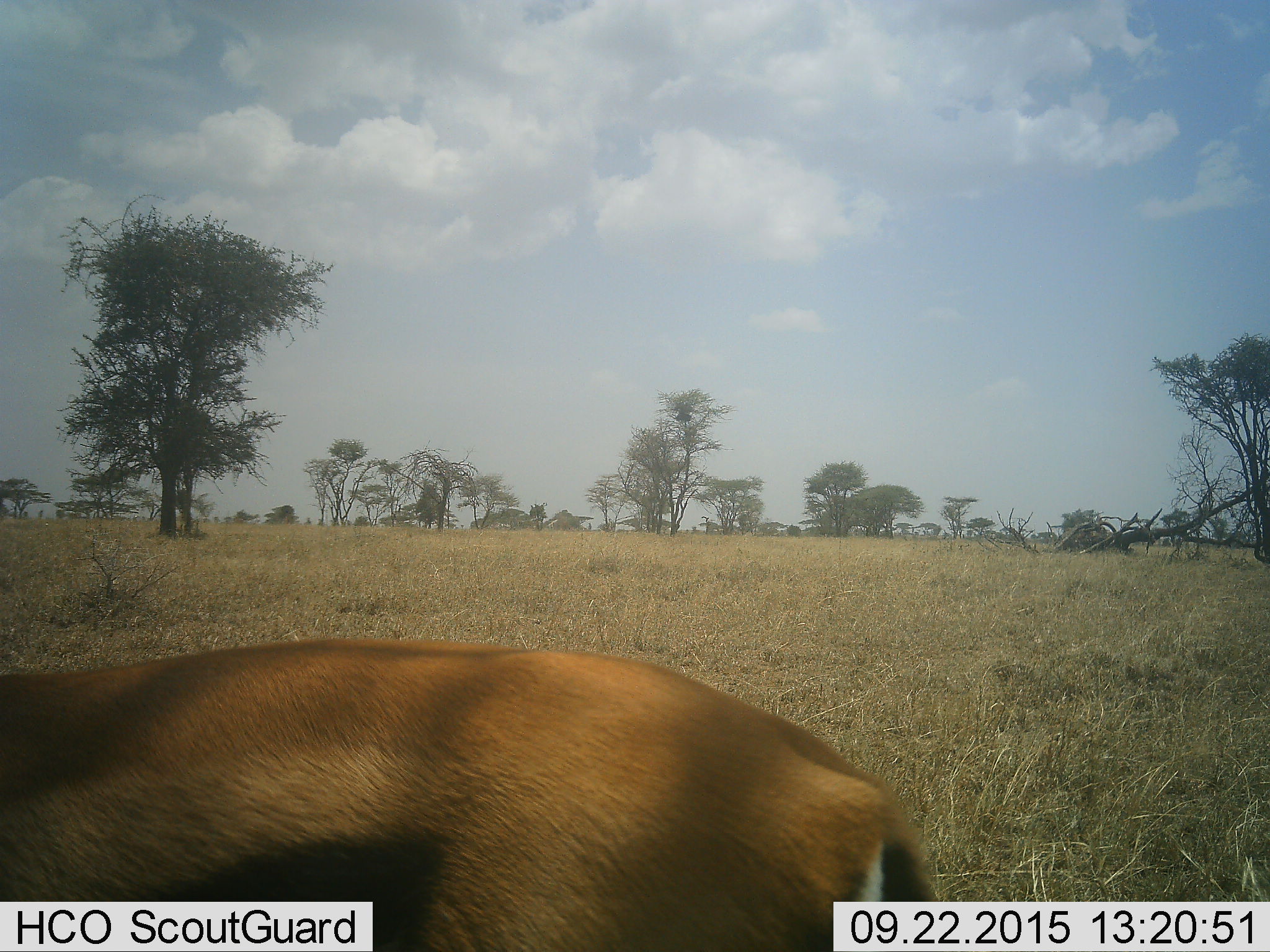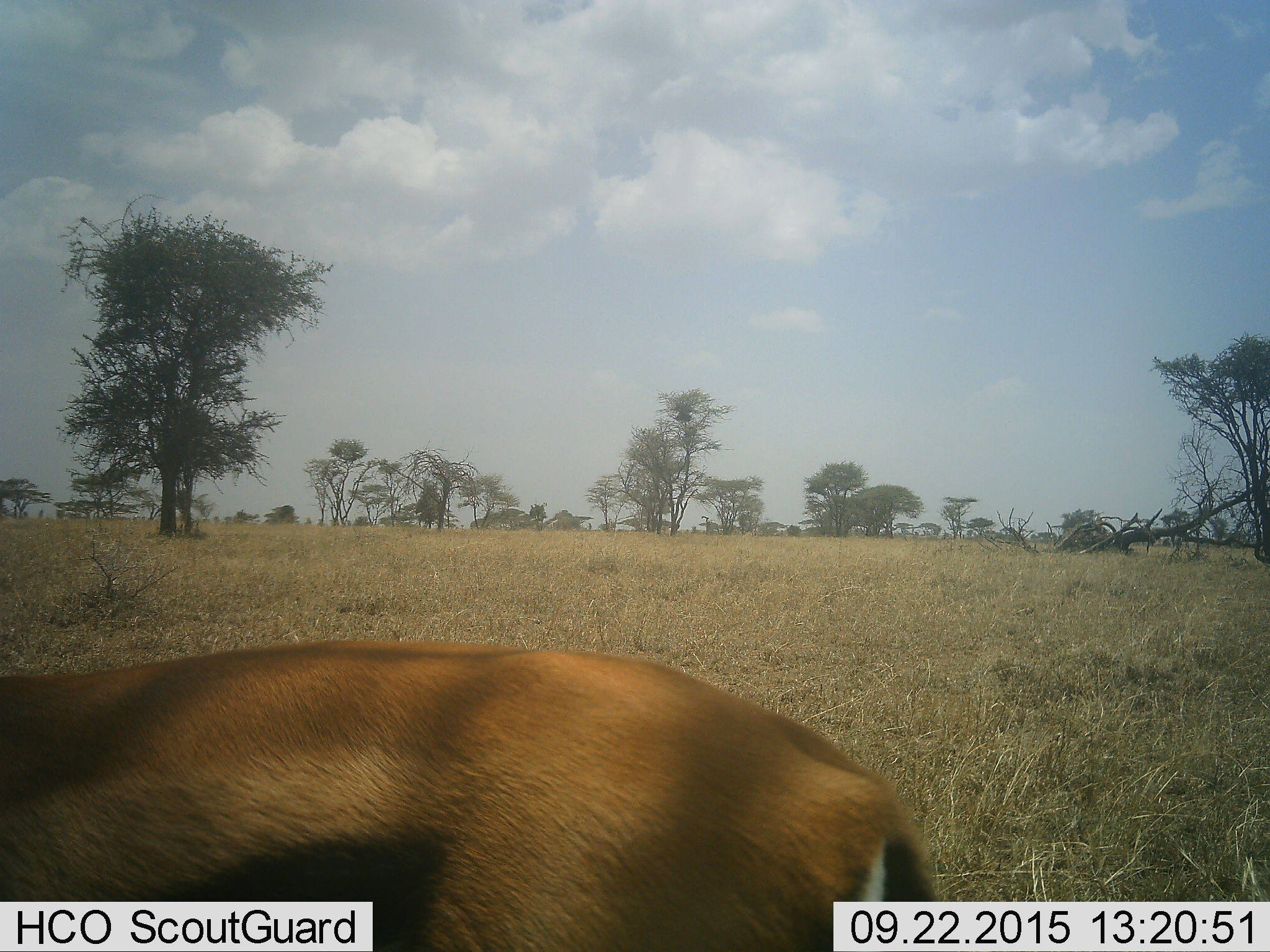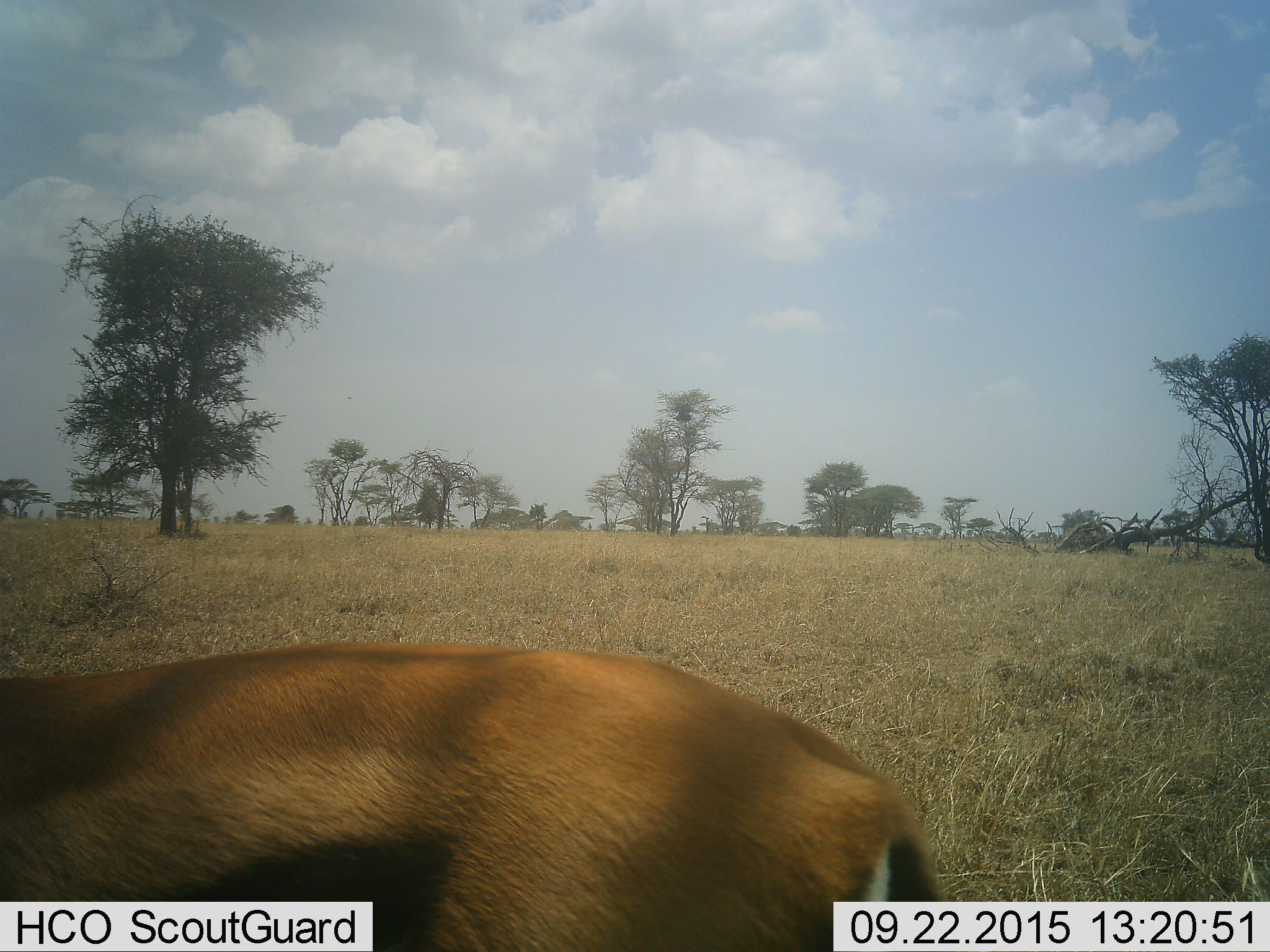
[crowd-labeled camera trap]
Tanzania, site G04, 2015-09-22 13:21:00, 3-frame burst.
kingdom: Animalia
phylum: Chordata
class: Mammalia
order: Artiodactyla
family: Bovidae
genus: Eudorcas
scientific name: Eudorcas thomsonii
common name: thomson's gazelle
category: gazellethomsons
Gazellethomsons (thomson's gazelle) (Eudorcas thomsonii), count 1. Behavior (volunteer vote fractions): standing 79%, resting 0%, moving 7%, interacting 0%. Young present (vote fraction): 0%. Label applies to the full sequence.